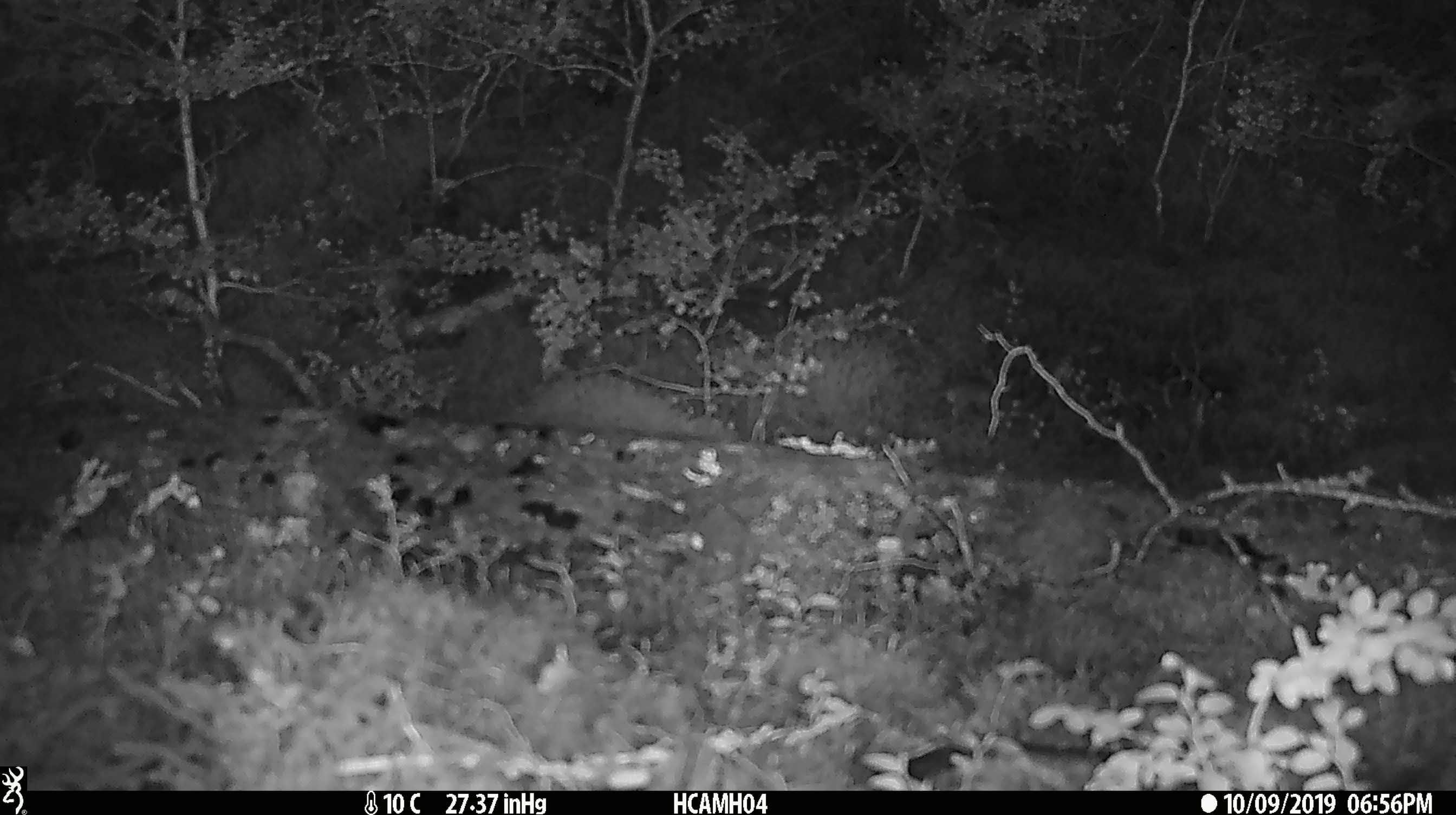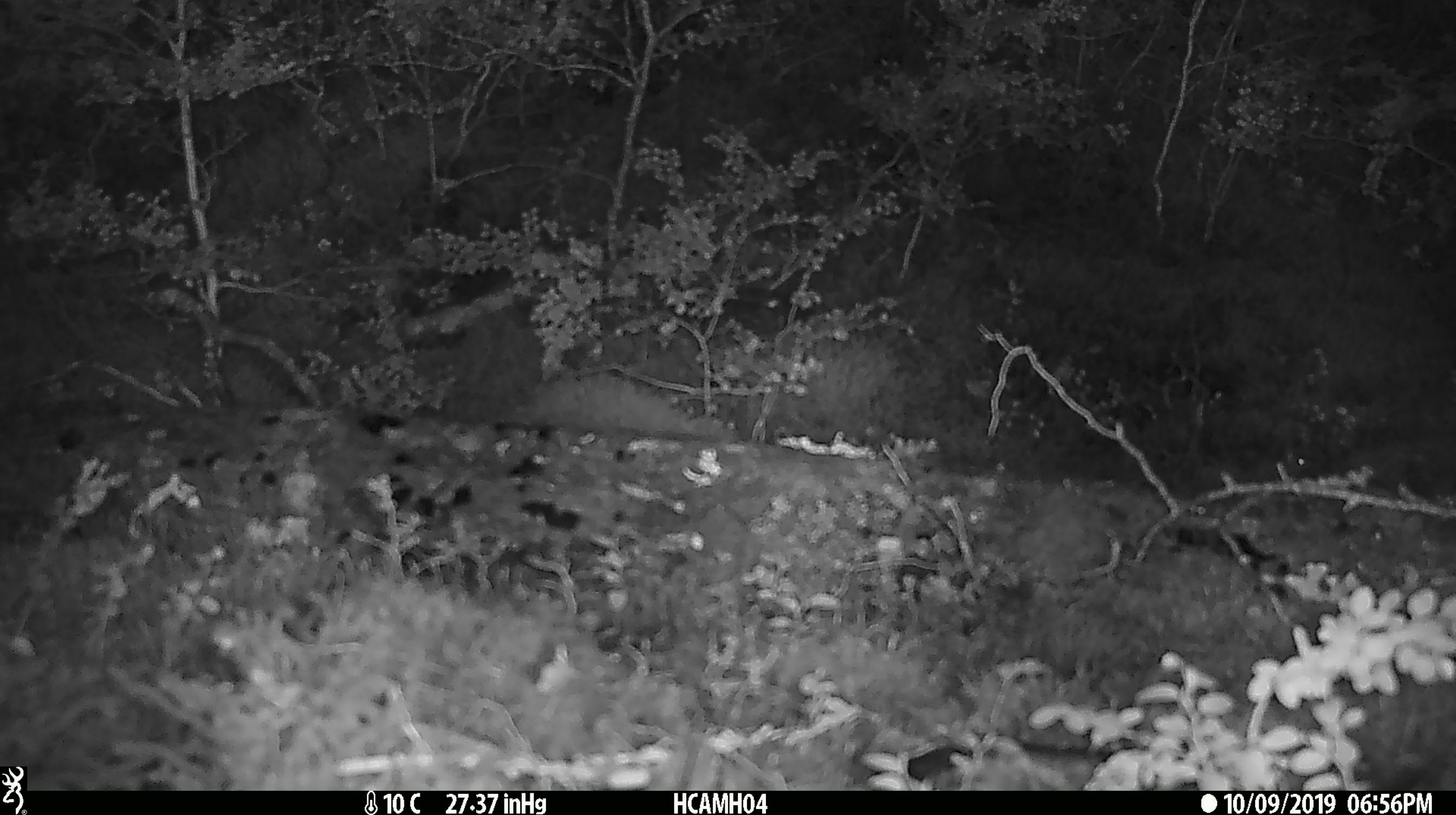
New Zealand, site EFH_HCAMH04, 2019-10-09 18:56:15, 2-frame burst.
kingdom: Animalia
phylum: Chordata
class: Mammalia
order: Rodentia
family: Muridae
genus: Mus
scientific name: Mus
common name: mouse